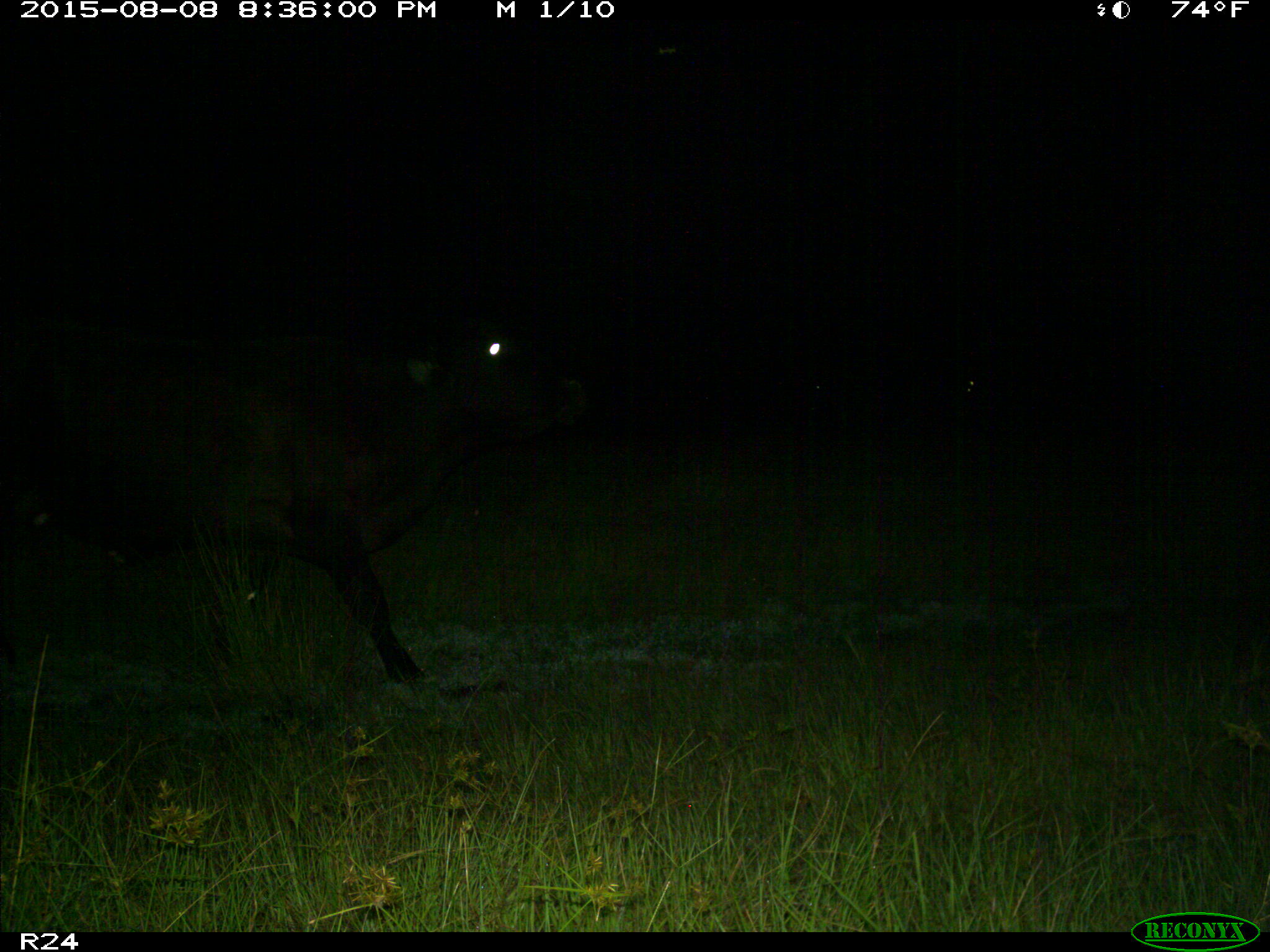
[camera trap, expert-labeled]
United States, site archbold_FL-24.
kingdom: Animalia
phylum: Chordata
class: Mammalia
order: Artiodactyla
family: Bovidae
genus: Bos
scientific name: Bos taurus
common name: domestic cow